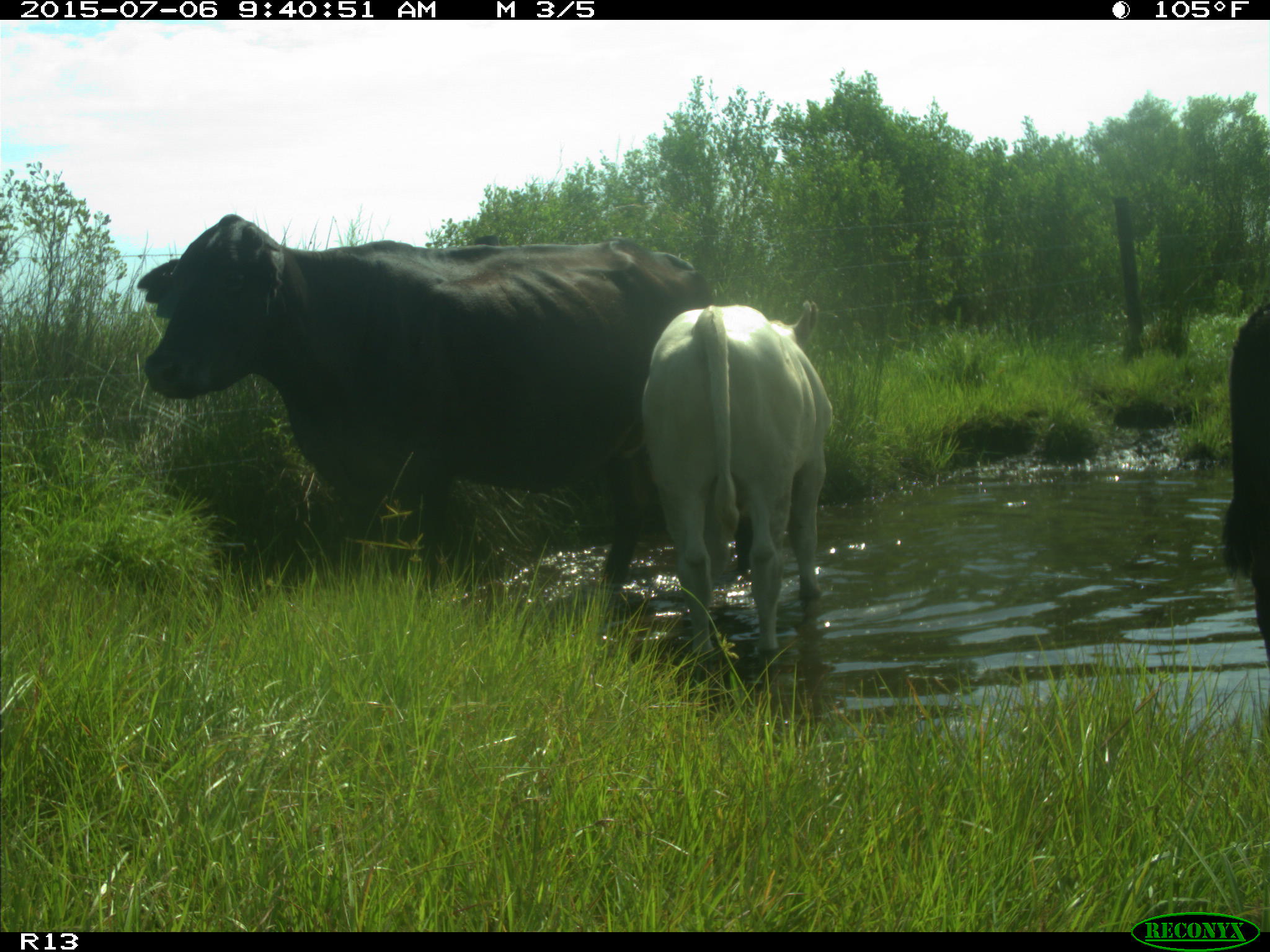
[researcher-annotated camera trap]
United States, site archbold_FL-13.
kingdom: Animalia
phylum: Chordata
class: Mammalia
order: Artiodactyla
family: Bovidae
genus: Bos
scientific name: Bos taurus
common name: domestic cow